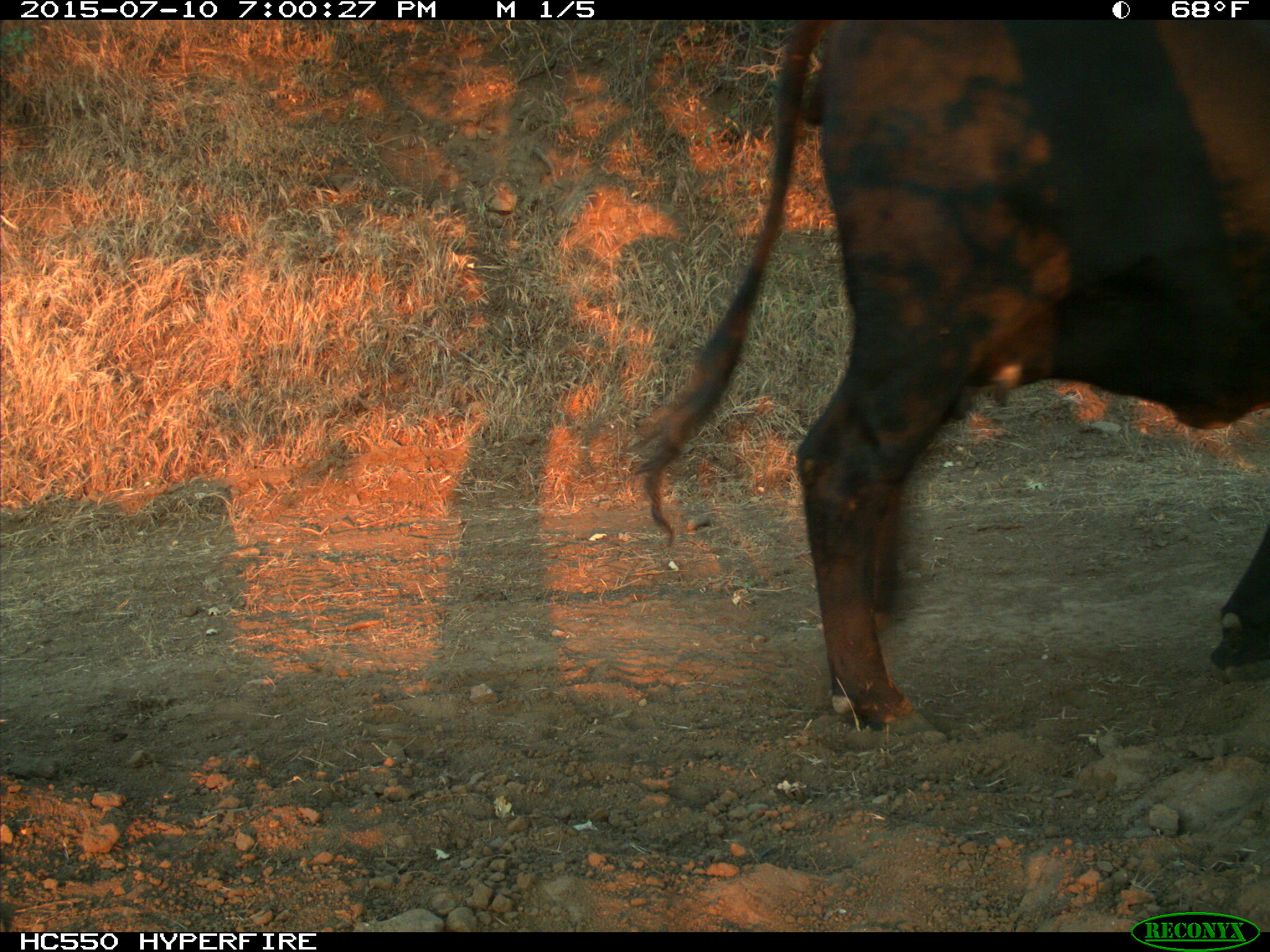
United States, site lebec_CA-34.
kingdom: Animalia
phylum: Chordata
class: Mammalia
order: Artiodactyla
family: Bovidae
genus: Bos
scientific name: Bos taurus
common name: domestic cow